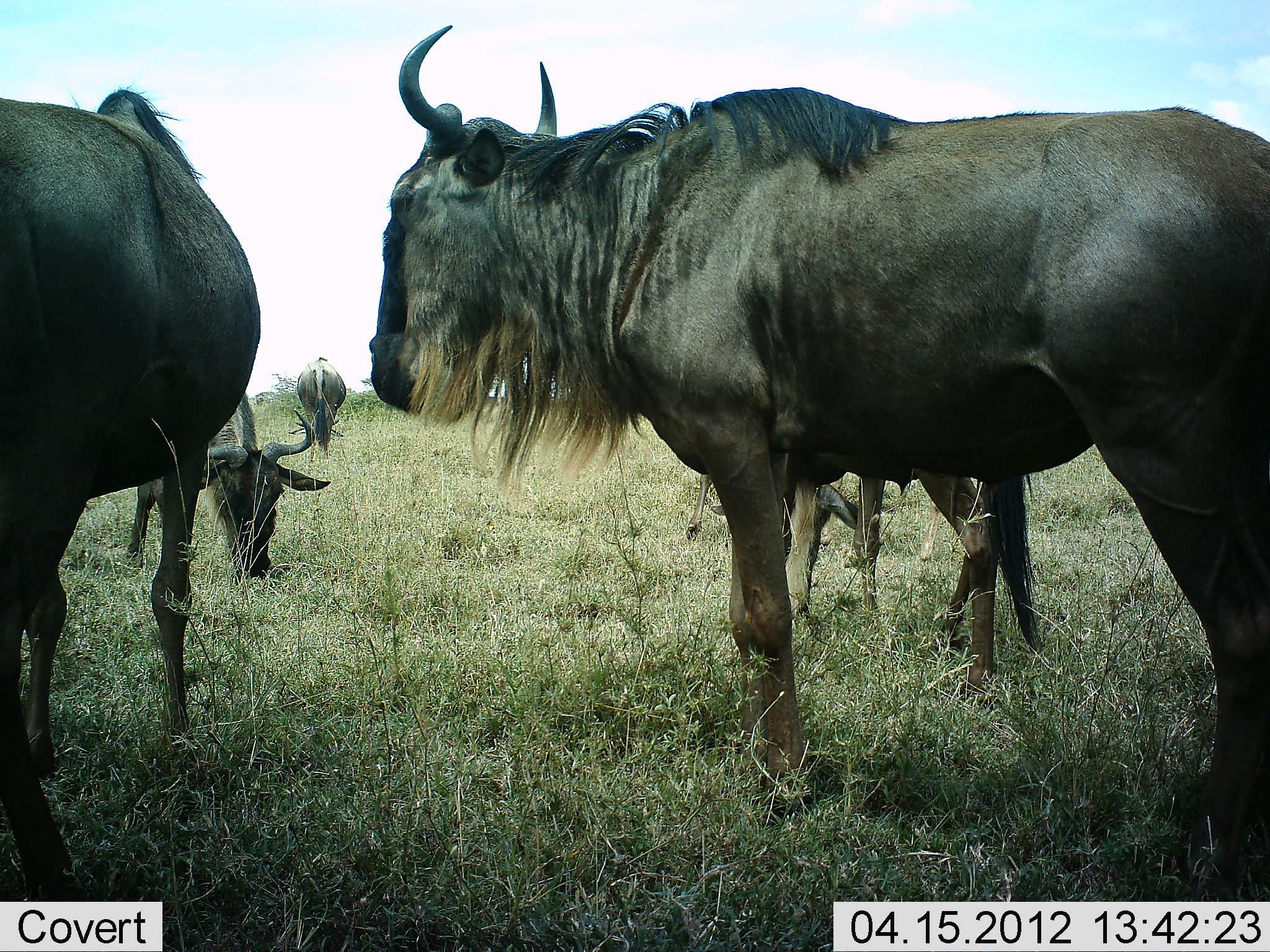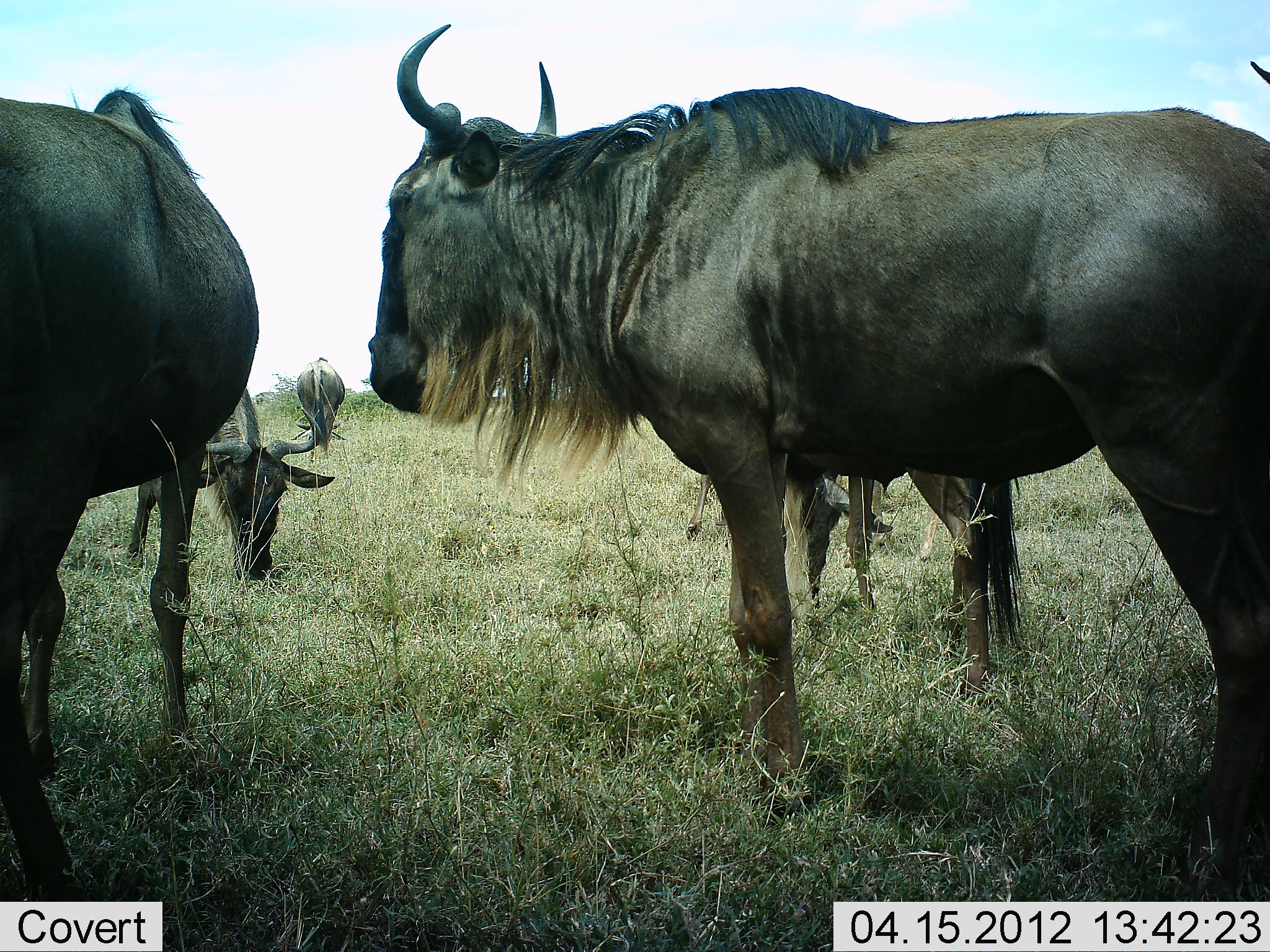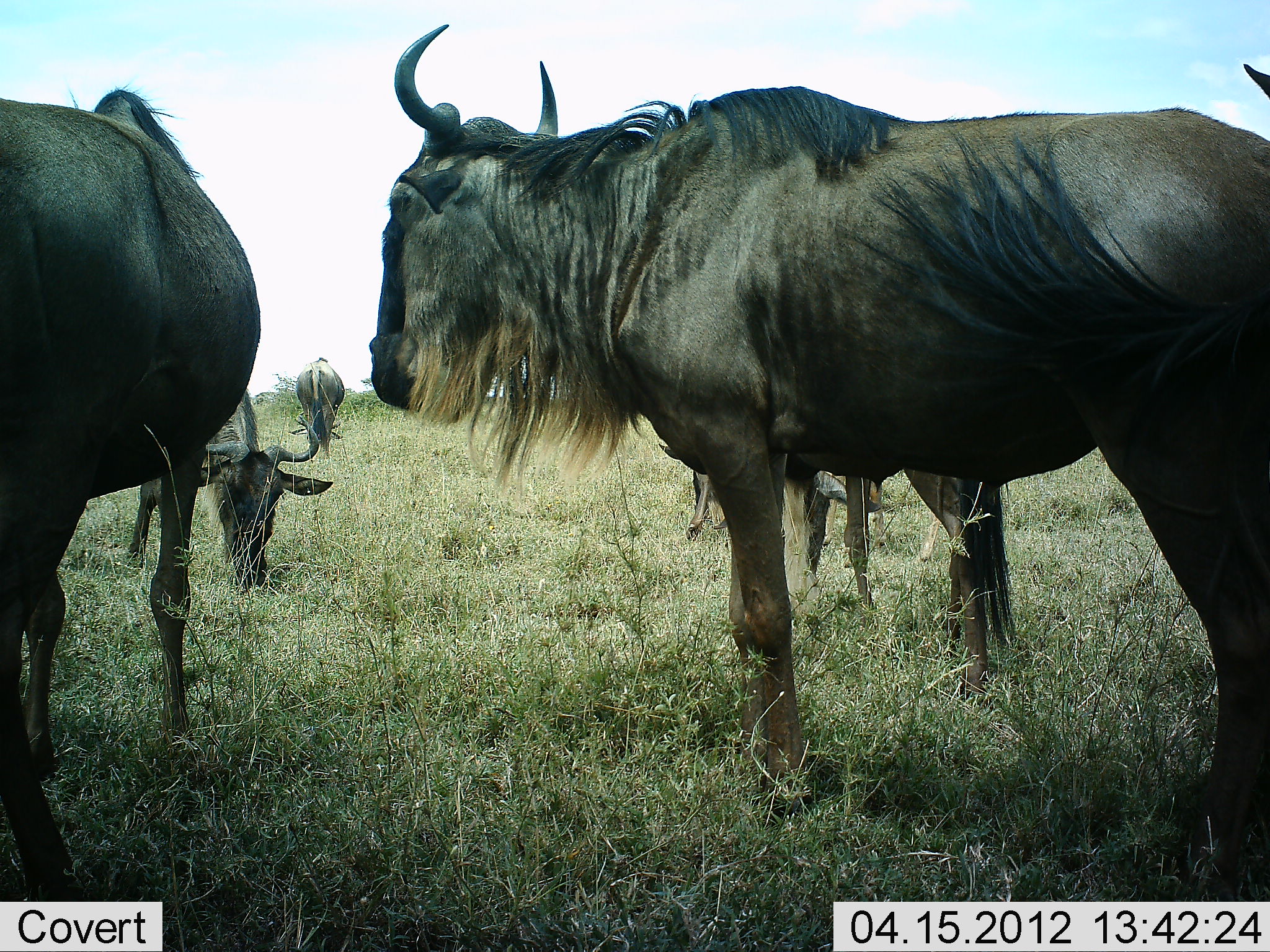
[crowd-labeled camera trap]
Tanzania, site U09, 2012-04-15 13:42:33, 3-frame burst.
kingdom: Animalia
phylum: Chordata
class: Mammalia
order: Artiodactyla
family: Bovidae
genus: Connochaetes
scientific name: Connochaetes taurinus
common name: blue wildebeest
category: wildebeest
Wildebeest (blue wildebeest) (Connochaetes taurinus), count 5. Behavior (volunteer vote fractions): standing 75%, resting 12%, moving 0%, interacting 0%. Young present (vote fraction): 6%. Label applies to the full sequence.